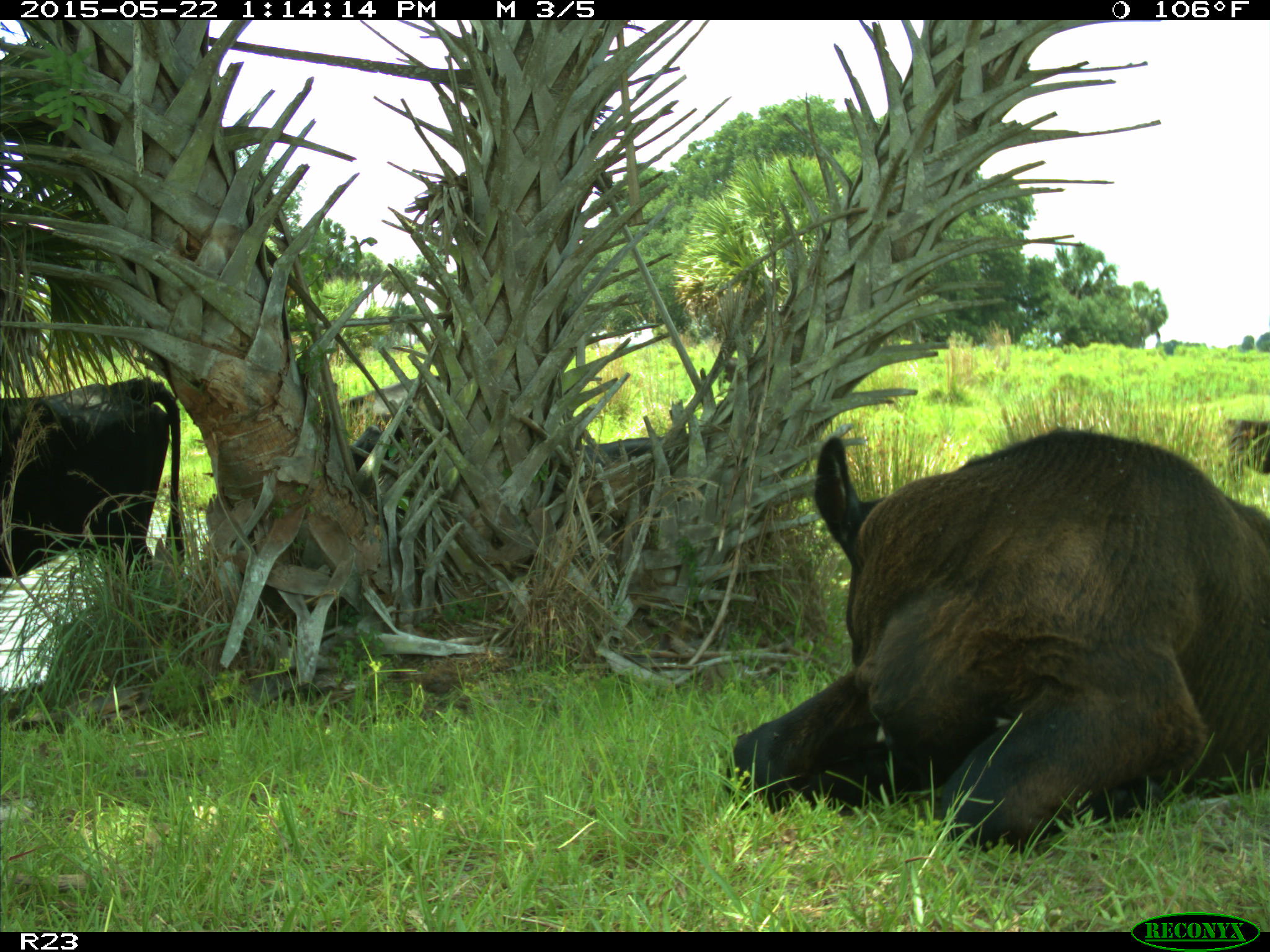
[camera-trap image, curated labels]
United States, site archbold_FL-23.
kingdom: Animalia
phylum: Chordata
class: Mammalia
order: Artiodactyla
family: Bovidae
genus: Bos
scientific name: Bos taurus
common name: domestic cow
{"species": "Bos taurus (domestic cow)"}